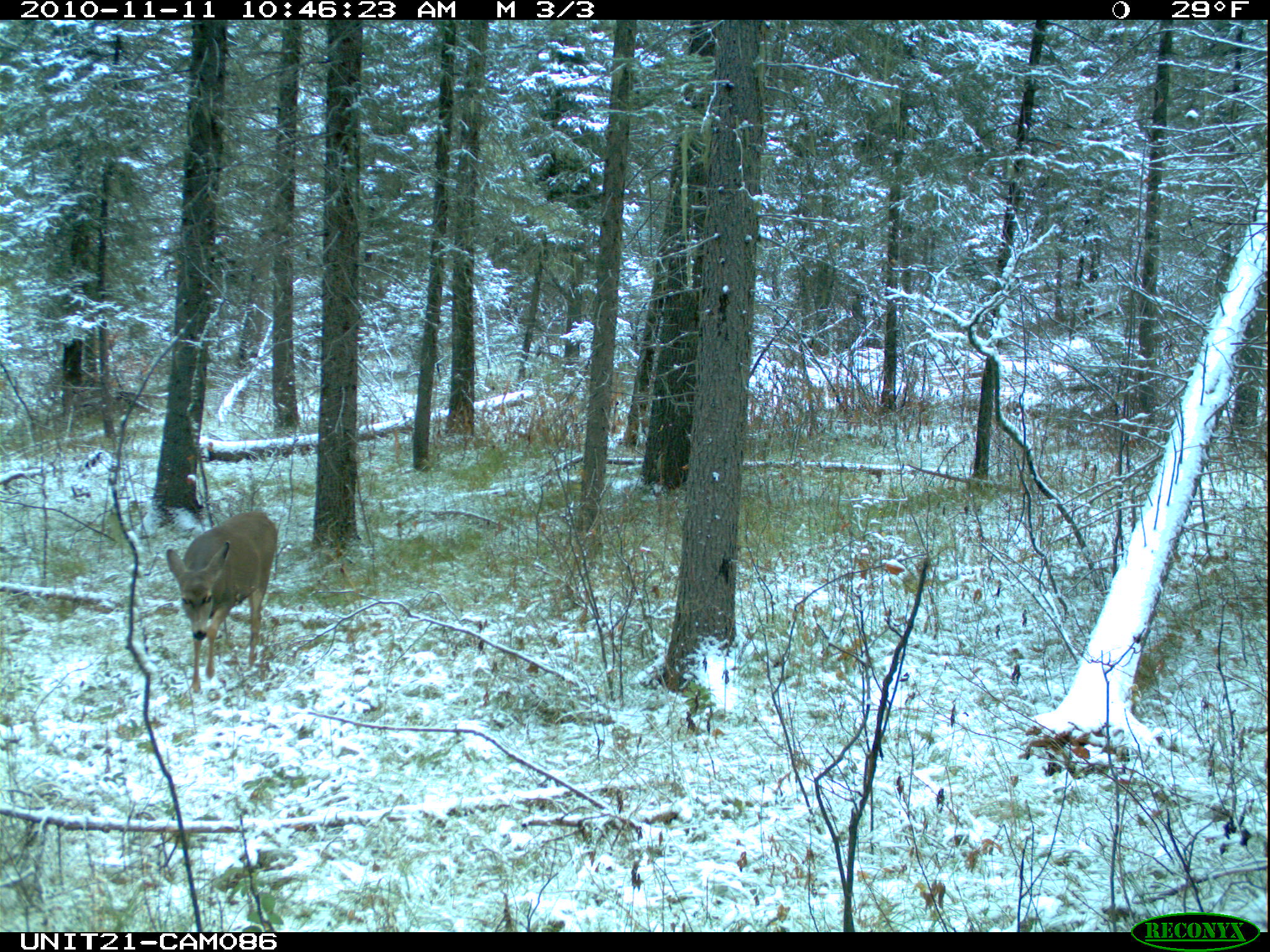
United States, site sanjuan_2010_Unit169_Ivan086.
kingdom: Animalia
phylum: Chordata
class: Mammalia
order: Artiodactyla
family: Cervidae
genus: Odocoileus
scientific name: Odocoileus hemionus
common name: mule deer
Odocoileus hemionus (mule deer).